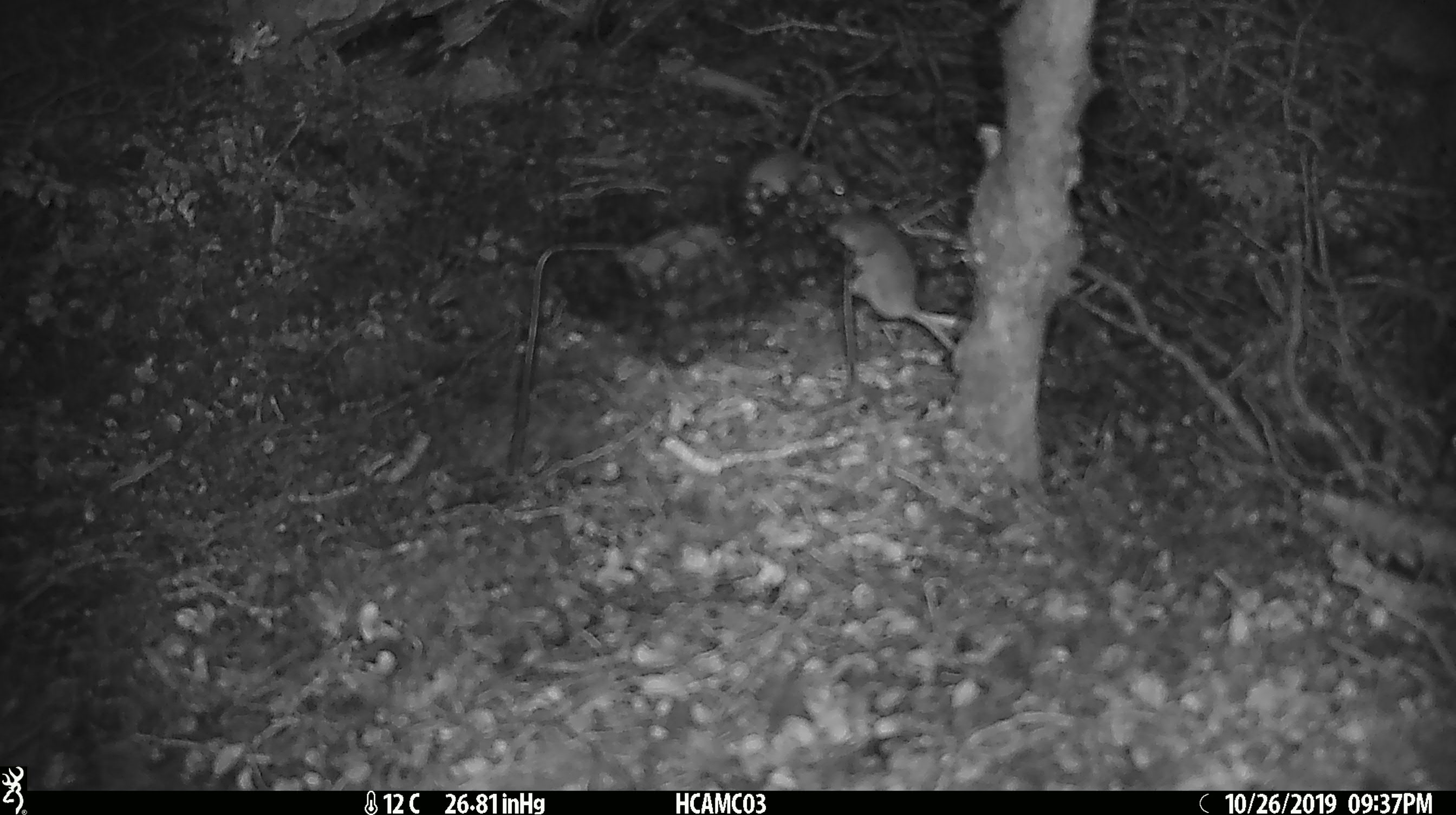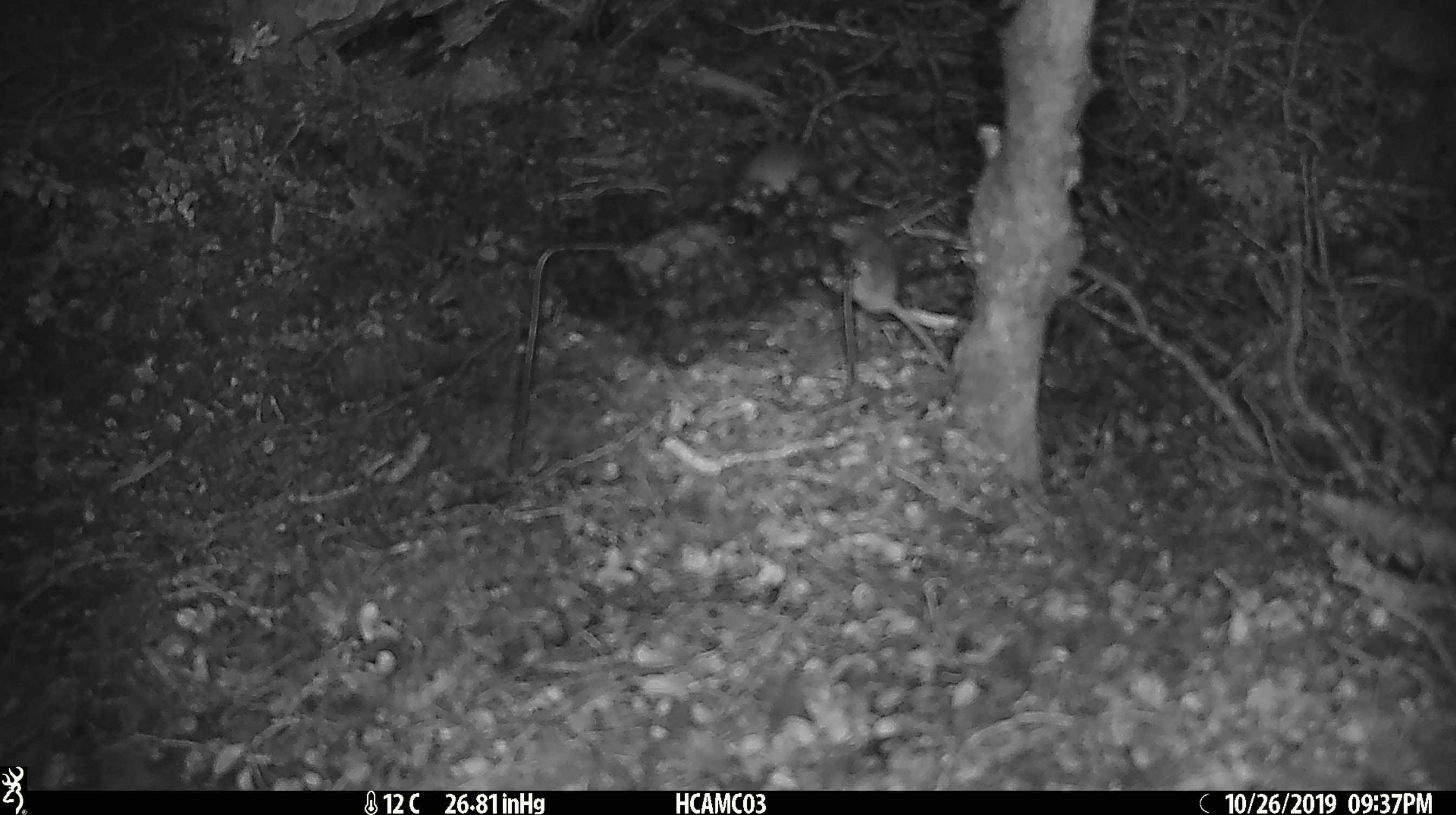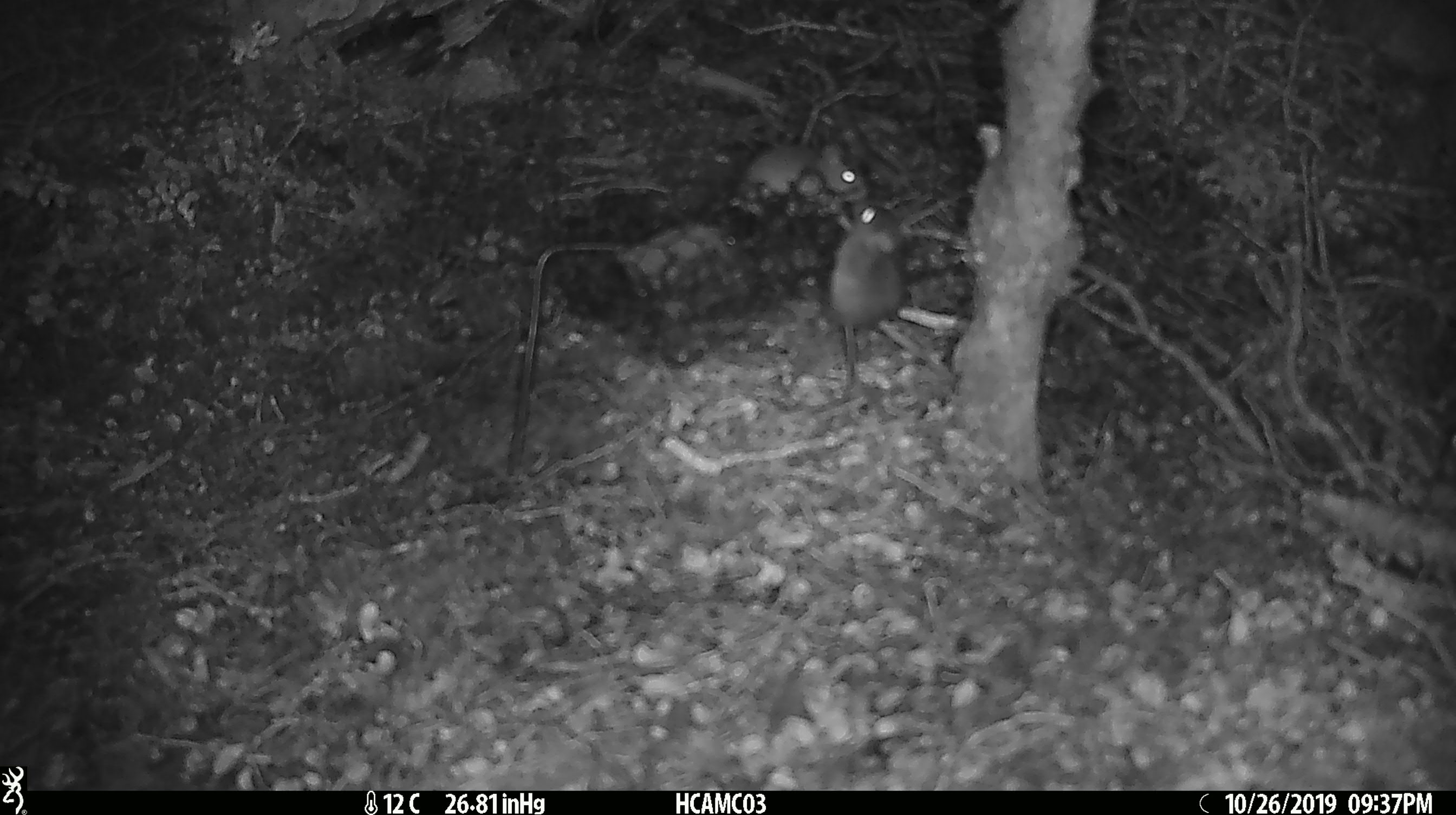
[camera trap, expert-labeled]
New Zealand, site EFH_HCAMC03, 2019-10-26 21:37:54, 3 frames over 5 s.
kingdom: Animalia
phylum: Chordata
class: Mammalia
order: Rodentia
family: Muridae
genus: Mus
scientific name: Mus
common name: mouse